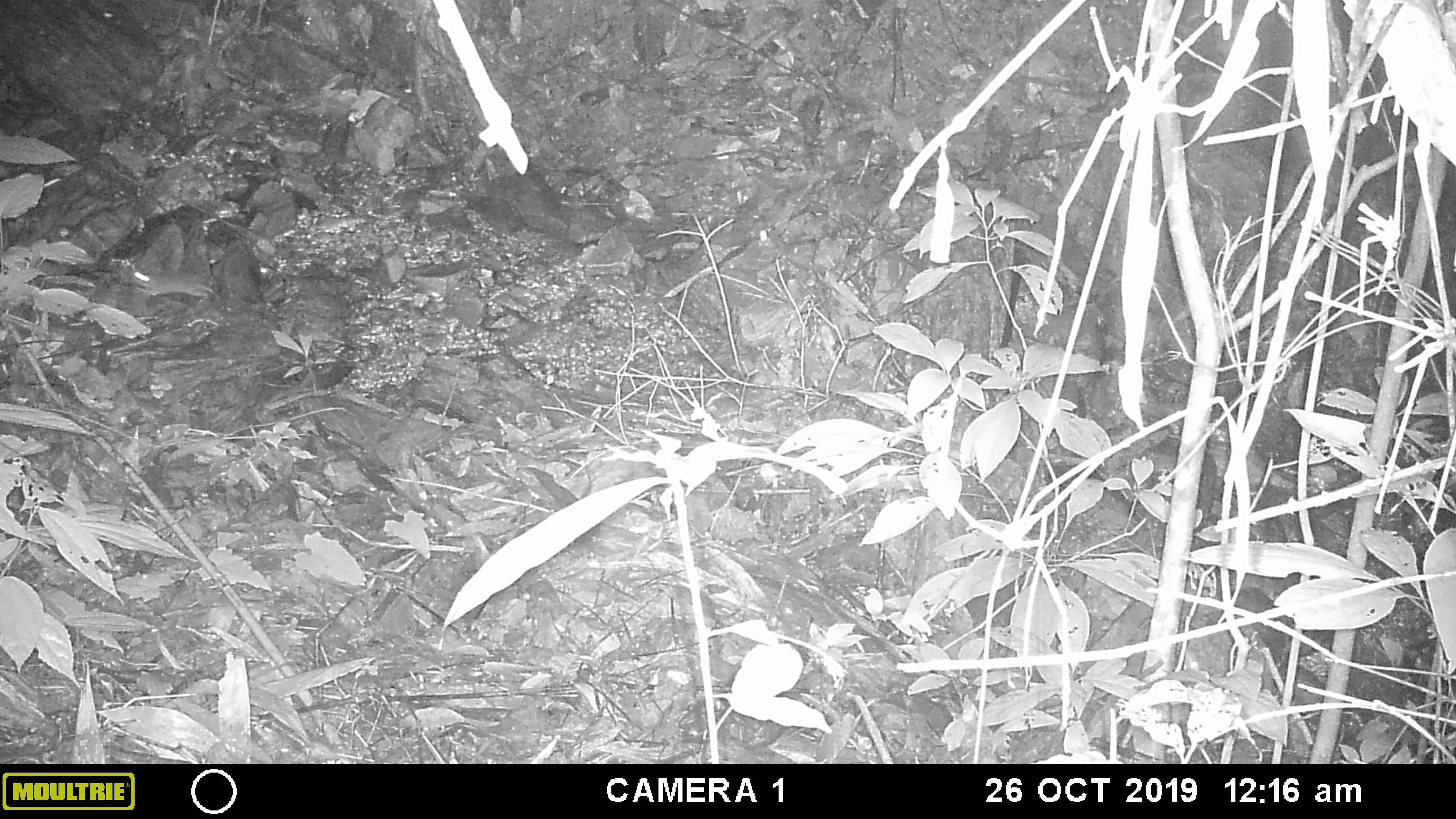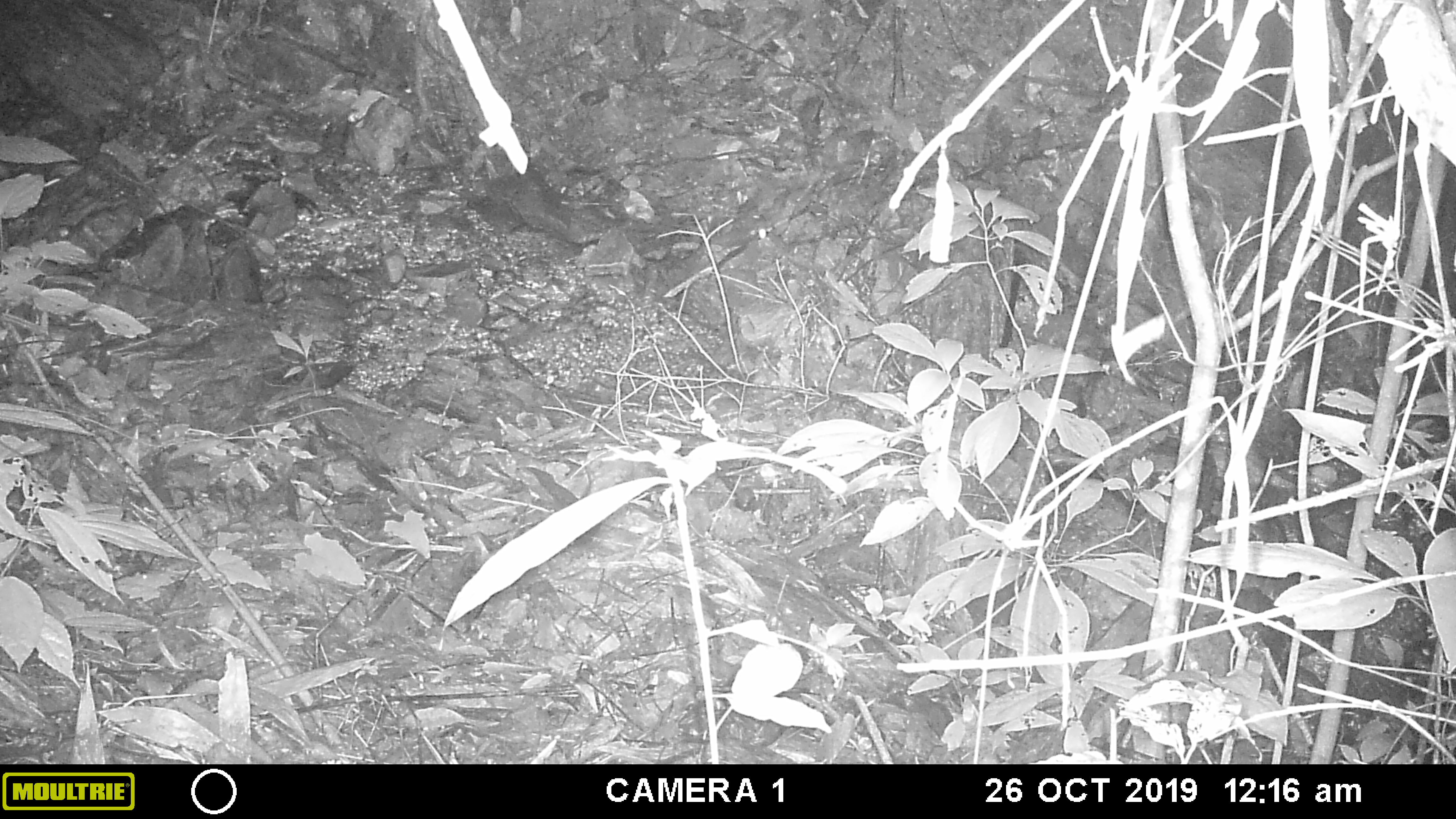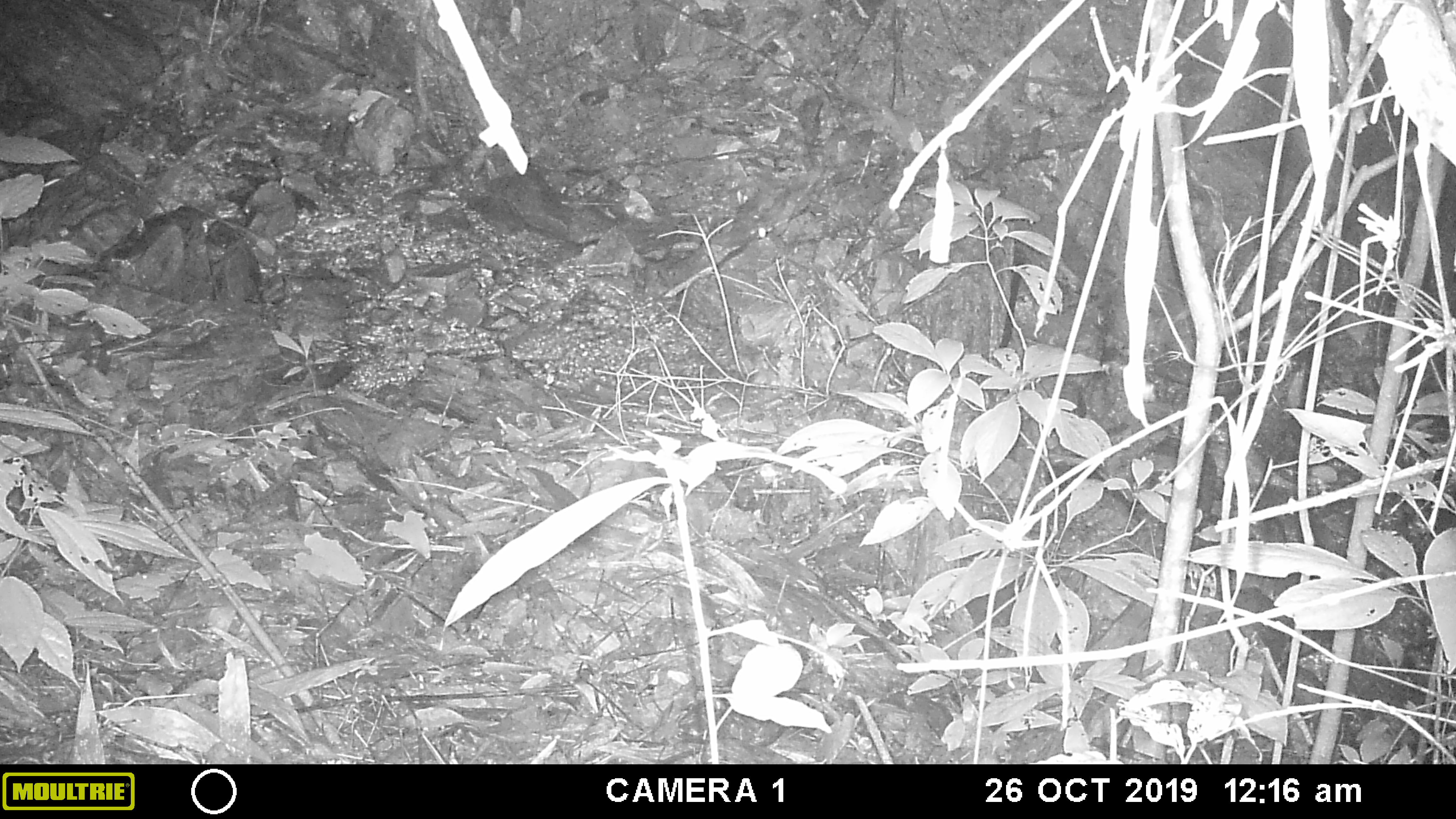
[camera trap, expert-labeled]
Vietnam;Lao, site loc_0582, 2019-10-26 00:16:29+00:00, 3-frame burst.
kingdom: Animalia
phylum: Chordata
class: Mammalia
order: Rodentia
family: Muridae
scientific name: Muridae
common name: old-world mice and rats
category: unidentified murid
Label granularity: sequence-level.